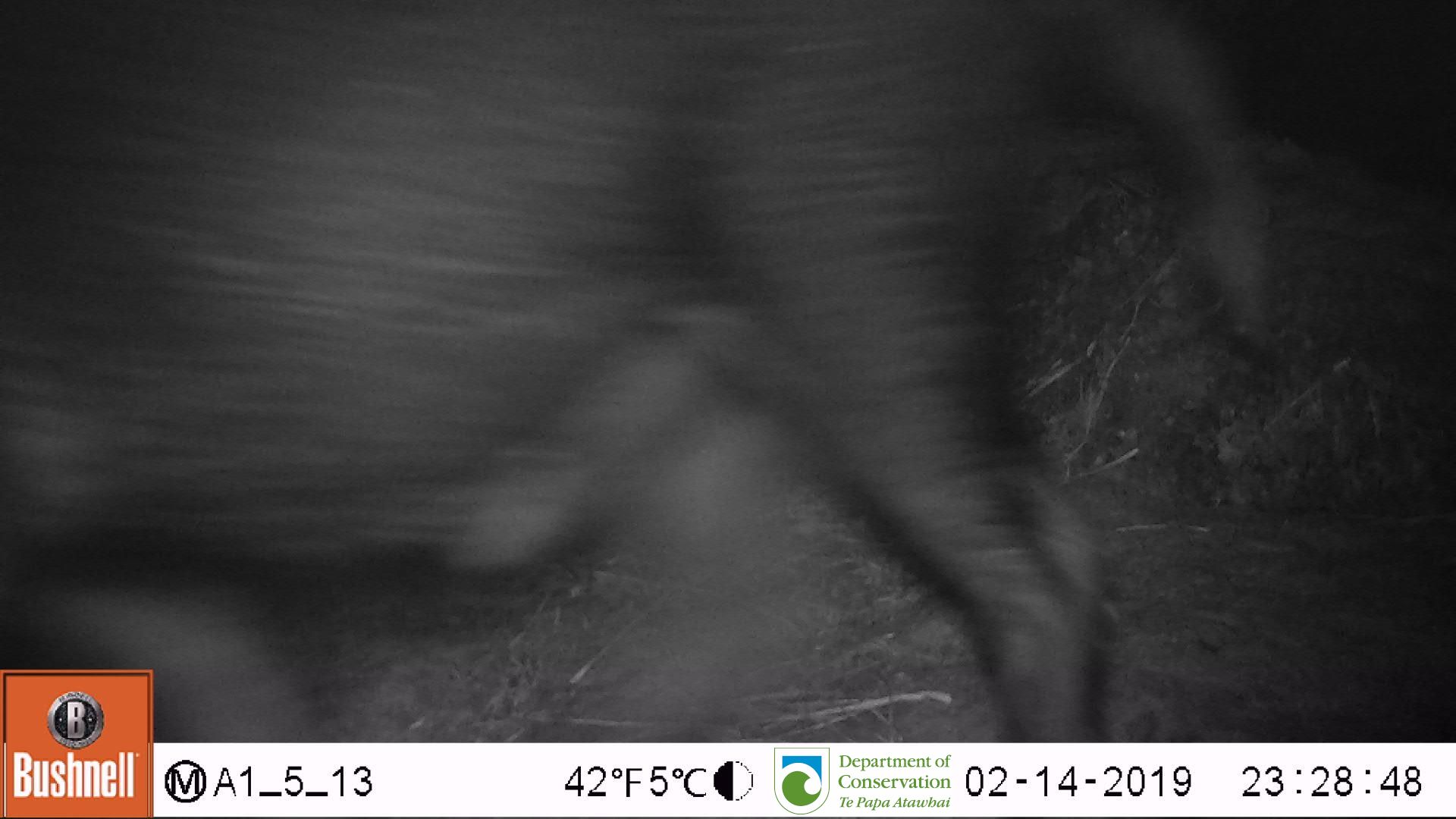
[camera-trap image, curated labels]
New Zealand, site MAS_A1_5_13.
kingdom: Animalia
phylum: Chordata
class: Mammalia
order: Artiodactyla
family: Suidae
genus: Sus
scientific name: Sus scrofa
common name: pig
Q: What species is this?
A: Pig (Sus scrofa).